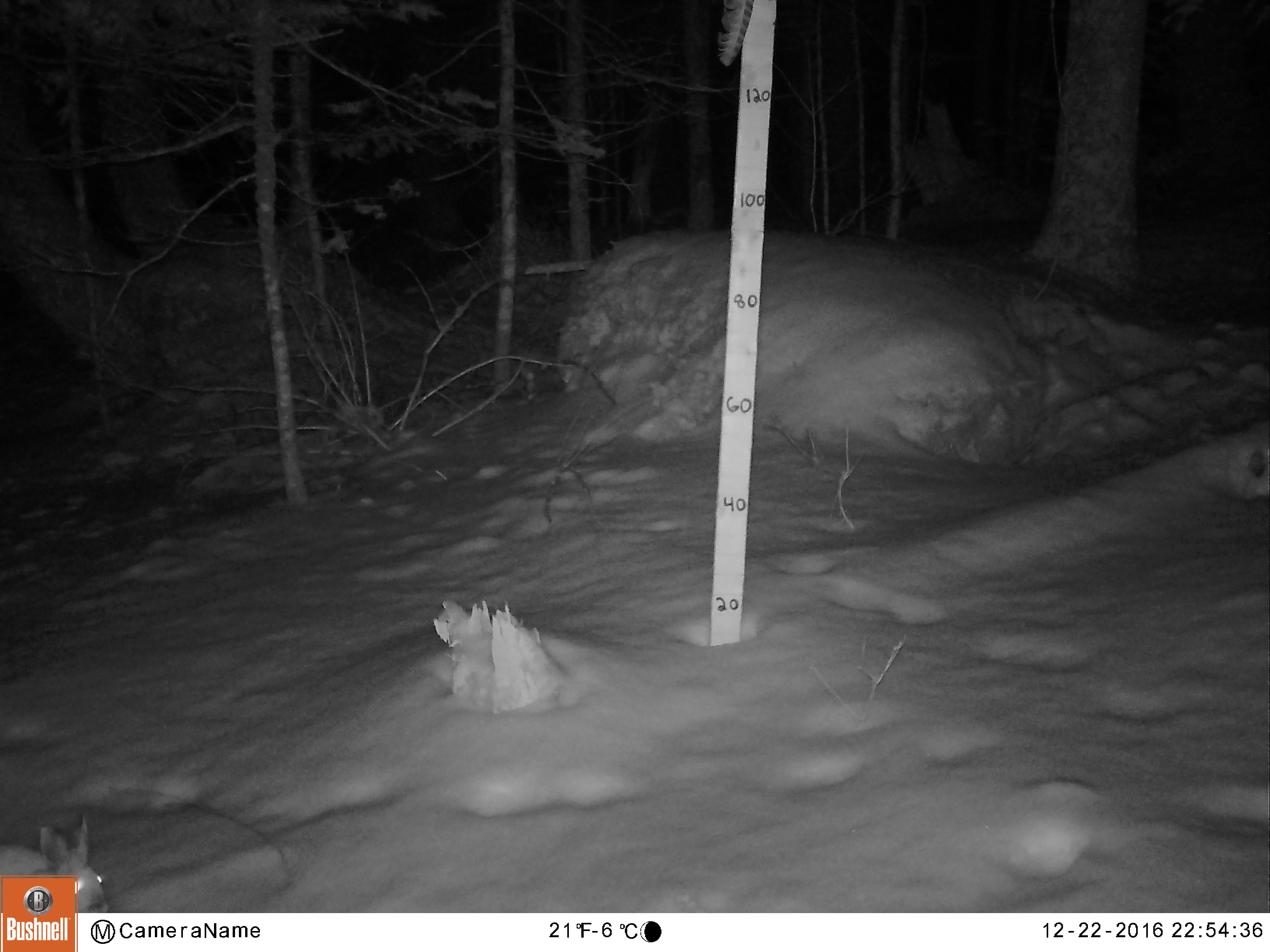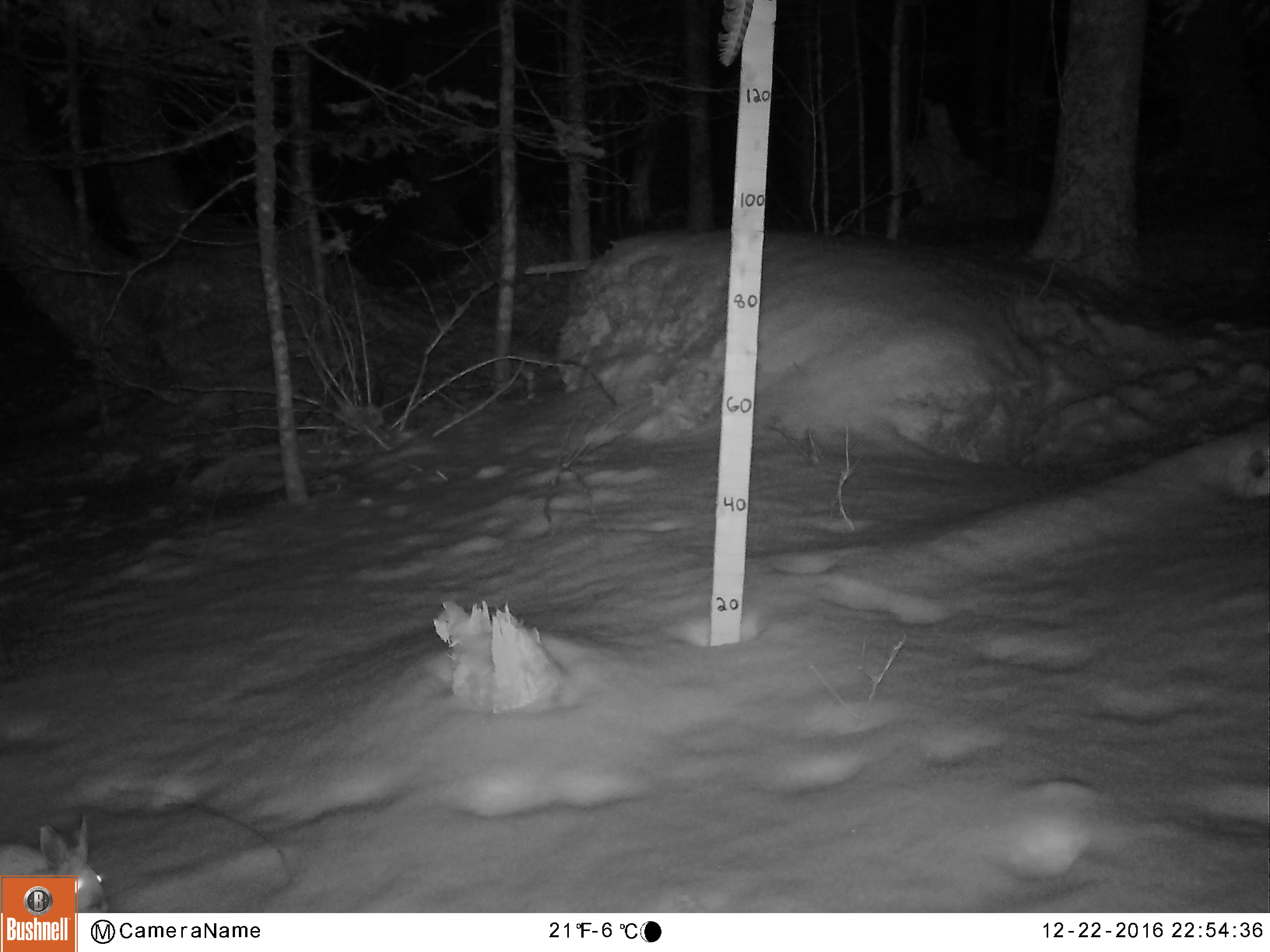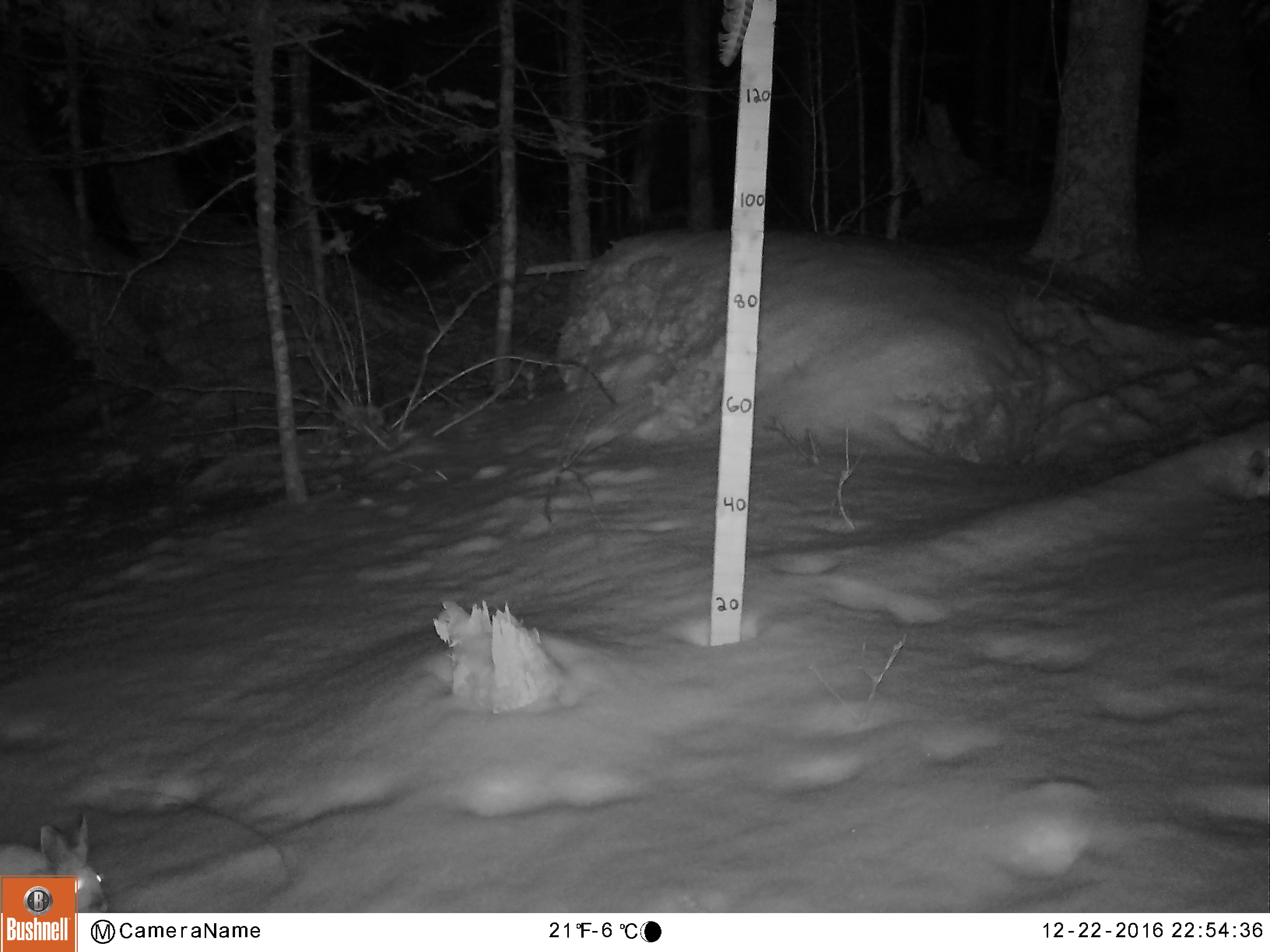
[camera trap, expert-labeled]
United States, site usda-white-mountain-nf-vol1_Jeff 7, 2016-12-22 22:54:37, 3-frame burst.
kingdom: Animalia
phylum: Chordata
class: Mammalia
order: Lagomorpha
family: Leporidae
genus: Lepus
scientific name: Lepus americanus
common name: snowshoe hare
Snowshoe hare (Lepus americanus).